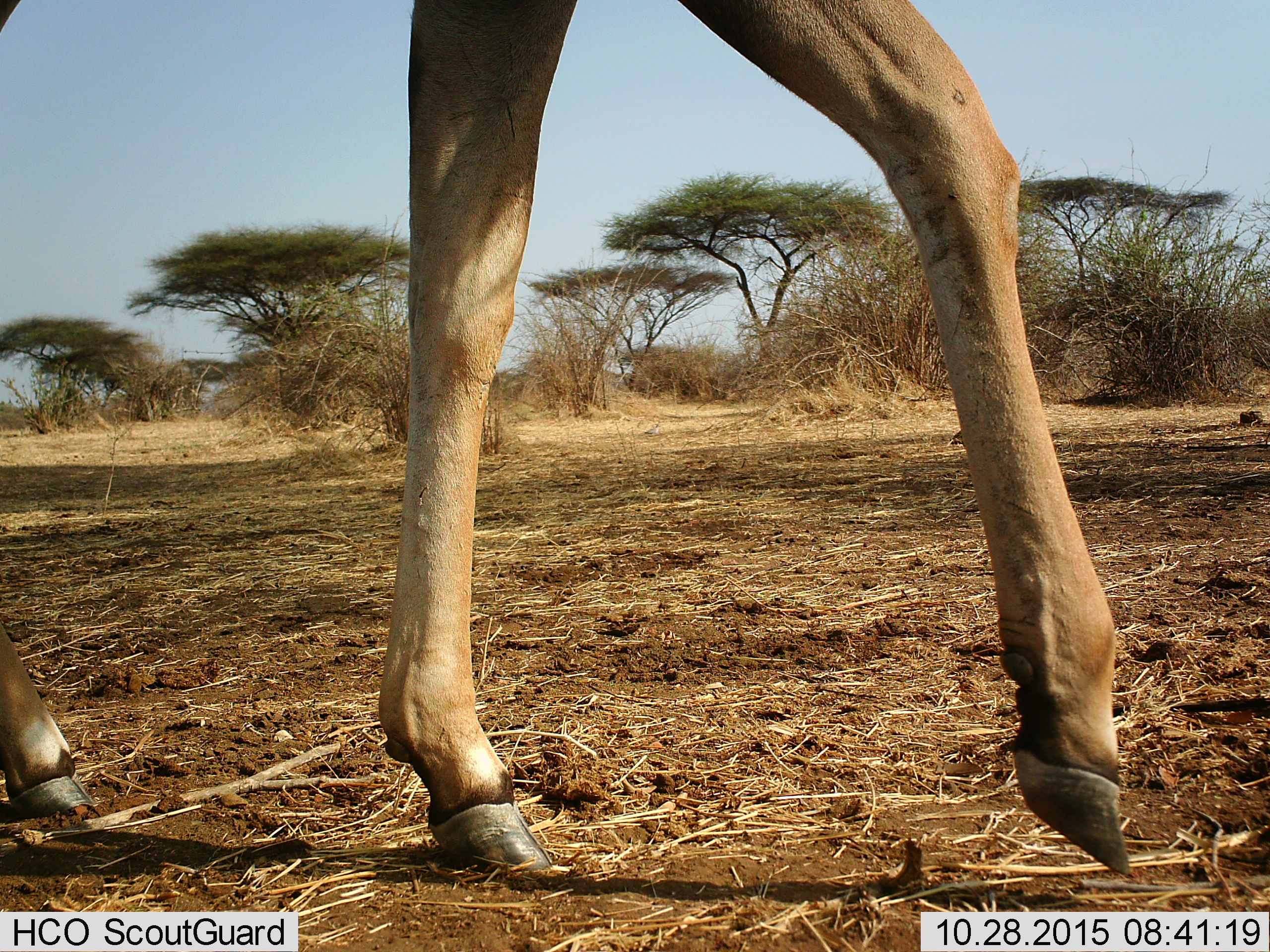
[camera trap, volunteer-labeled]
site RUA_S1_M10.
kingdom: Animalia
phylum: Chordata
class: Mammalia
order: Artiodactyla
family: Bovidae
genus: Aepyceros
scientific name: Aepyceros melampus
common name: impala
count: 1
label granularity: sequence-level